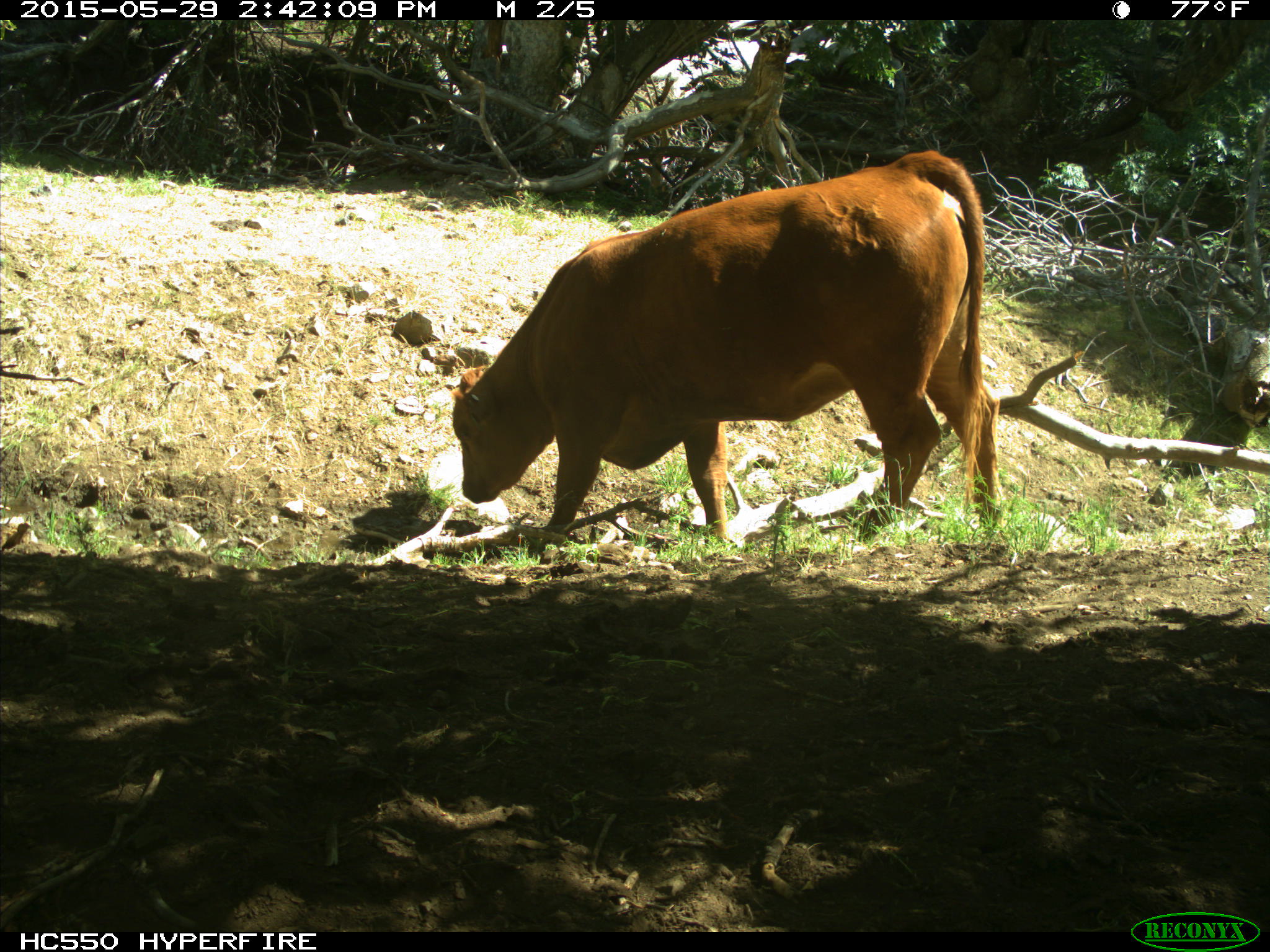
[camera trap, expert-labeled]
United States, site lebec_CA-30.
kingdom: Animalia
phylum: Chordata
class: Mammalia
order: Artiodactyla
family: Bovidae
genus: Bos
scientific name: Bos taurus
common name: domestic cow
Bos taurus (domestic cow).